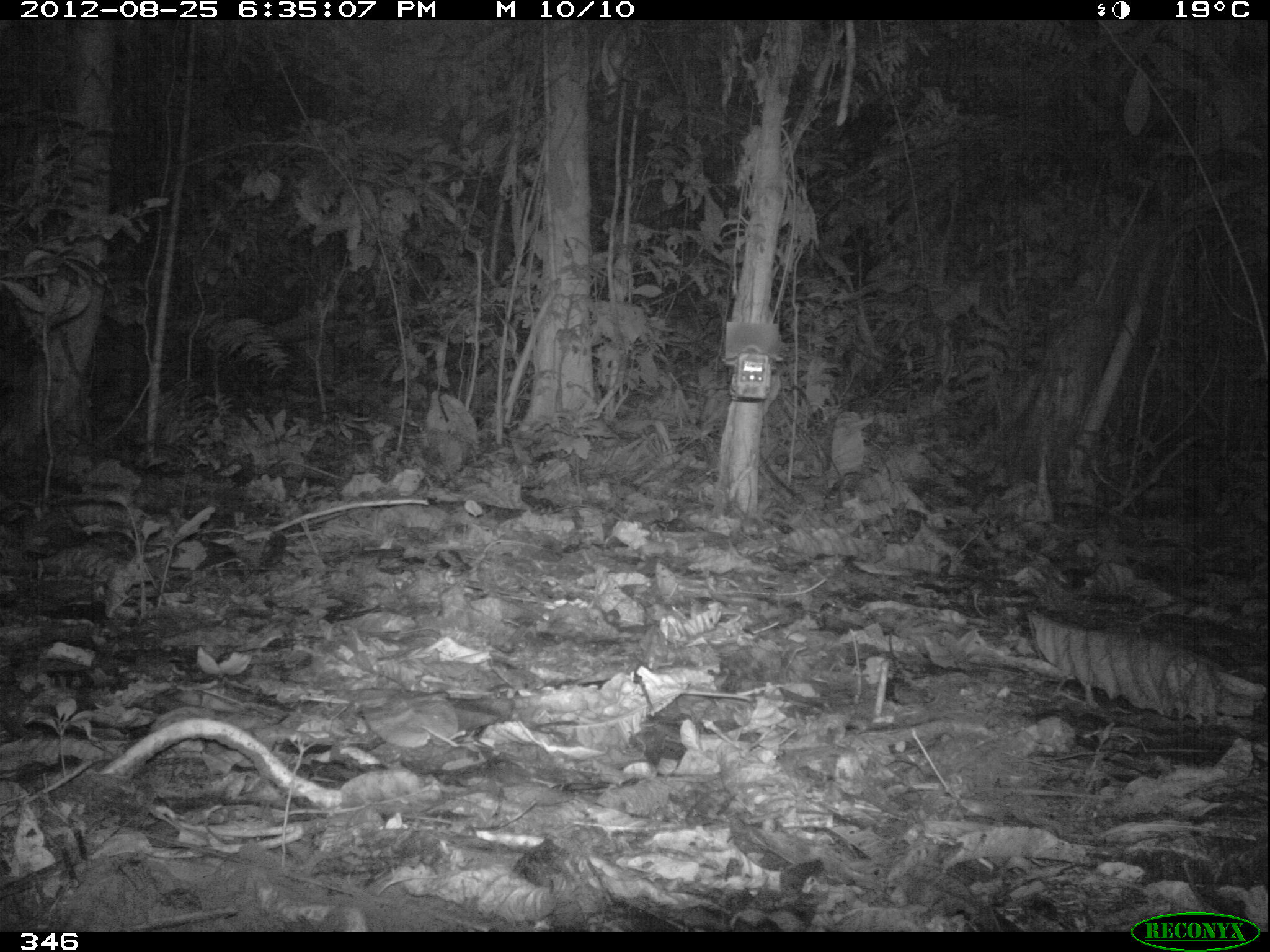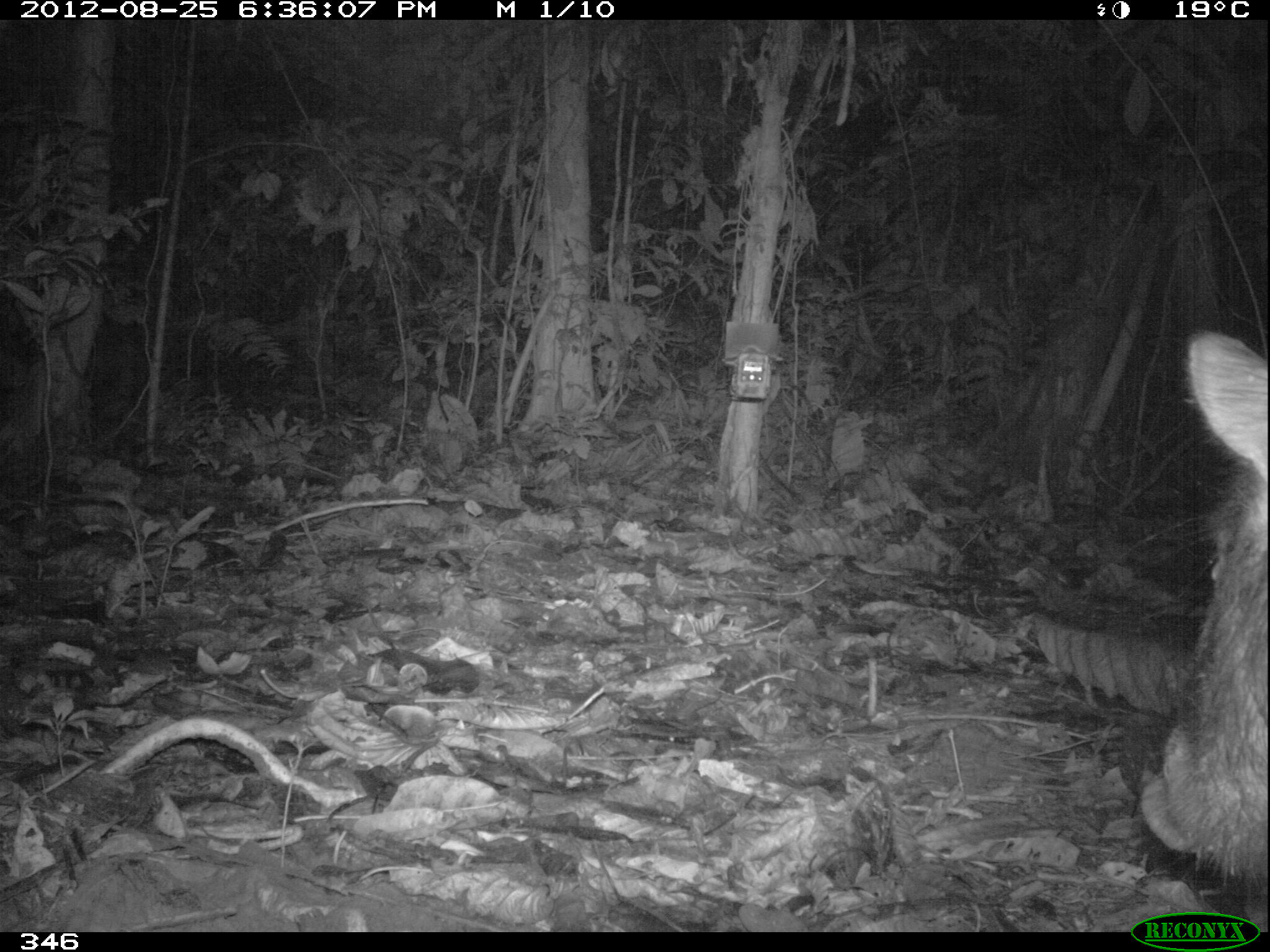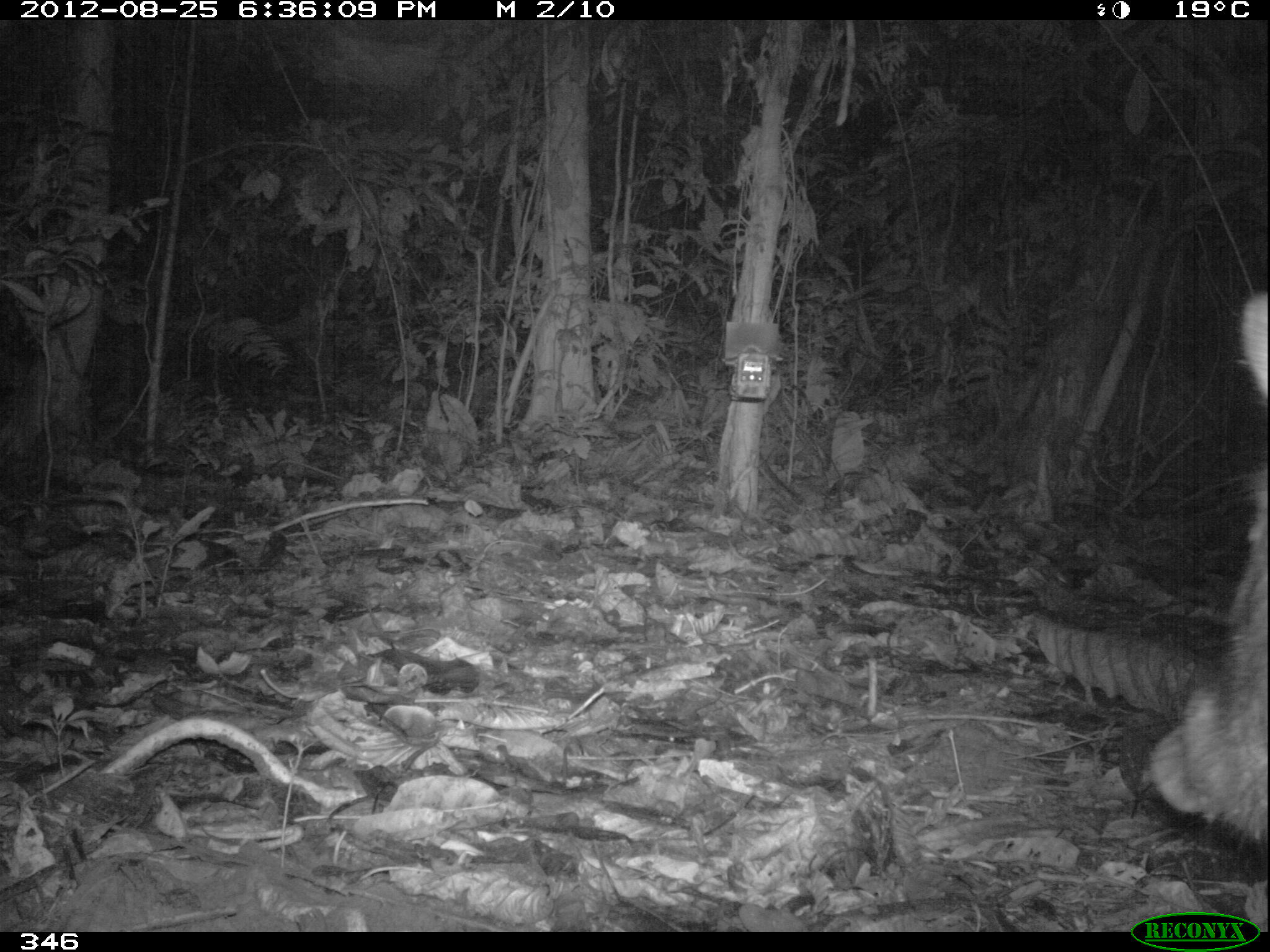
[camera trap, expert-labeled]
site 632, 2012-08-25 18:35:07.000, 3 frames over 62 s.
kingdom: Animalia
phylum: Chordata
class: Mammalia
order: Artiodactyla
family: Tayassuidae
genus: Tayassu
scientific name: Tayassu pecari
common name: white-lipped peccary